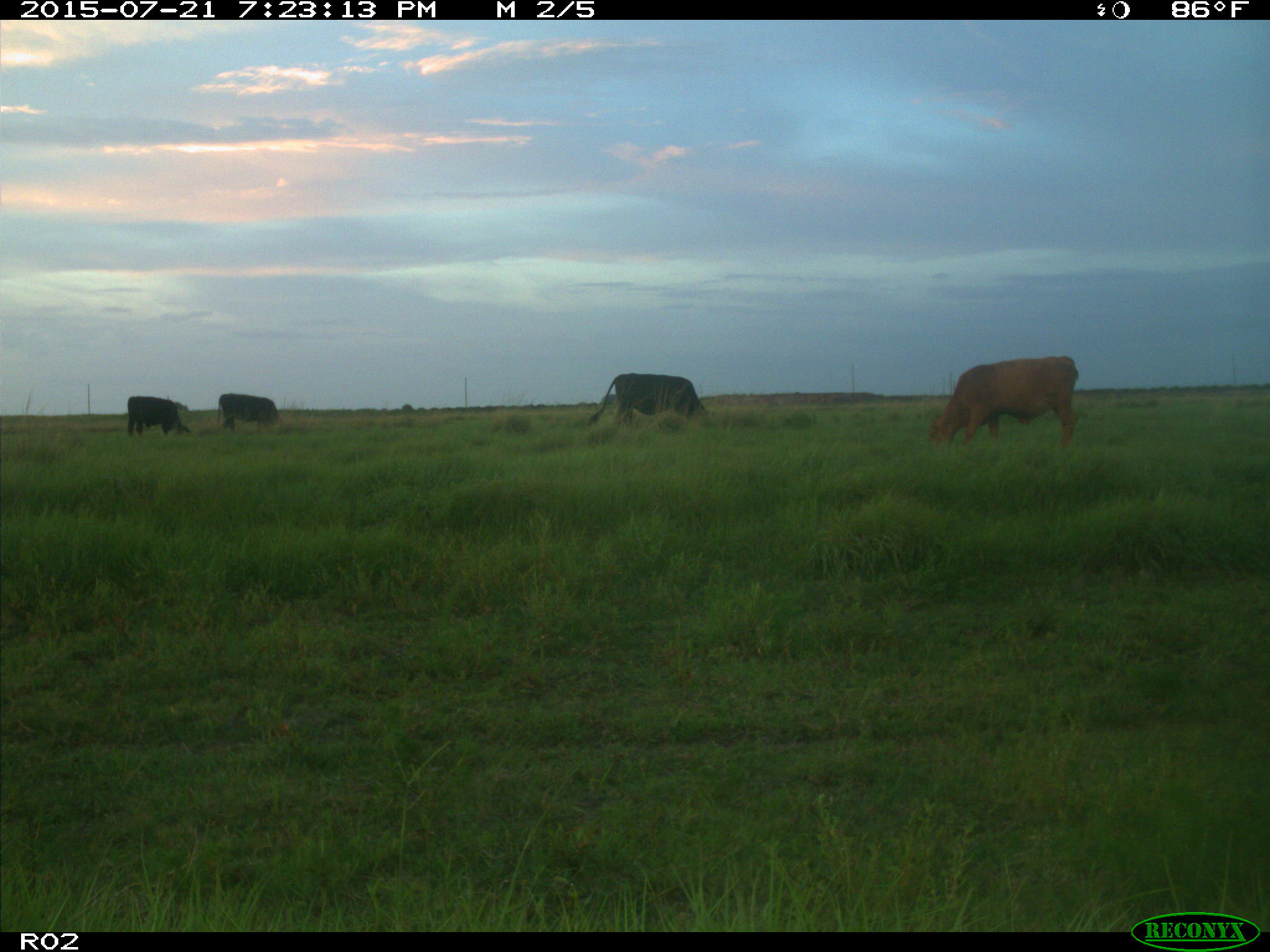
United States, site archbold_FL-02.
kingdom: Animalia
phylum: Chordata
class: Mammalia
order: Artiodactyla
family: Bovidae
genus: Bos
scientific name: Bos taurus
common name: domestic cow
Bos taurus (domestic cow).